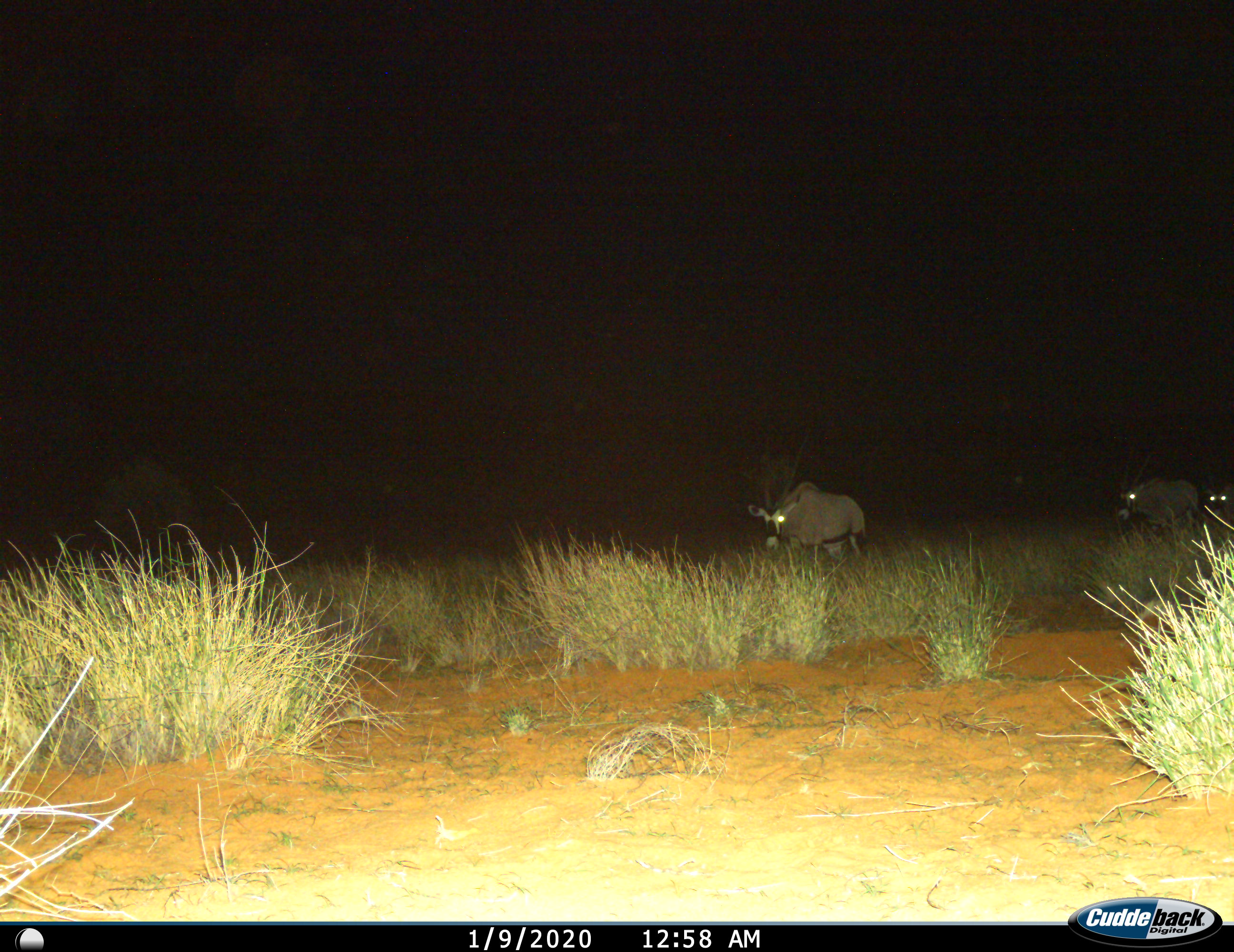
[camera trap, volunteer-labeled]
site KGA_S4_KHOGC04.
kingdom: Animalia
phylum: Chordata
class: Mammalia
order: Artiodactyla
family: Bovidae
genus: Oryx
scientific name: Oryx gazella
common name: gemsbok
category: oryx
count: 3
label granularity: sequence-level